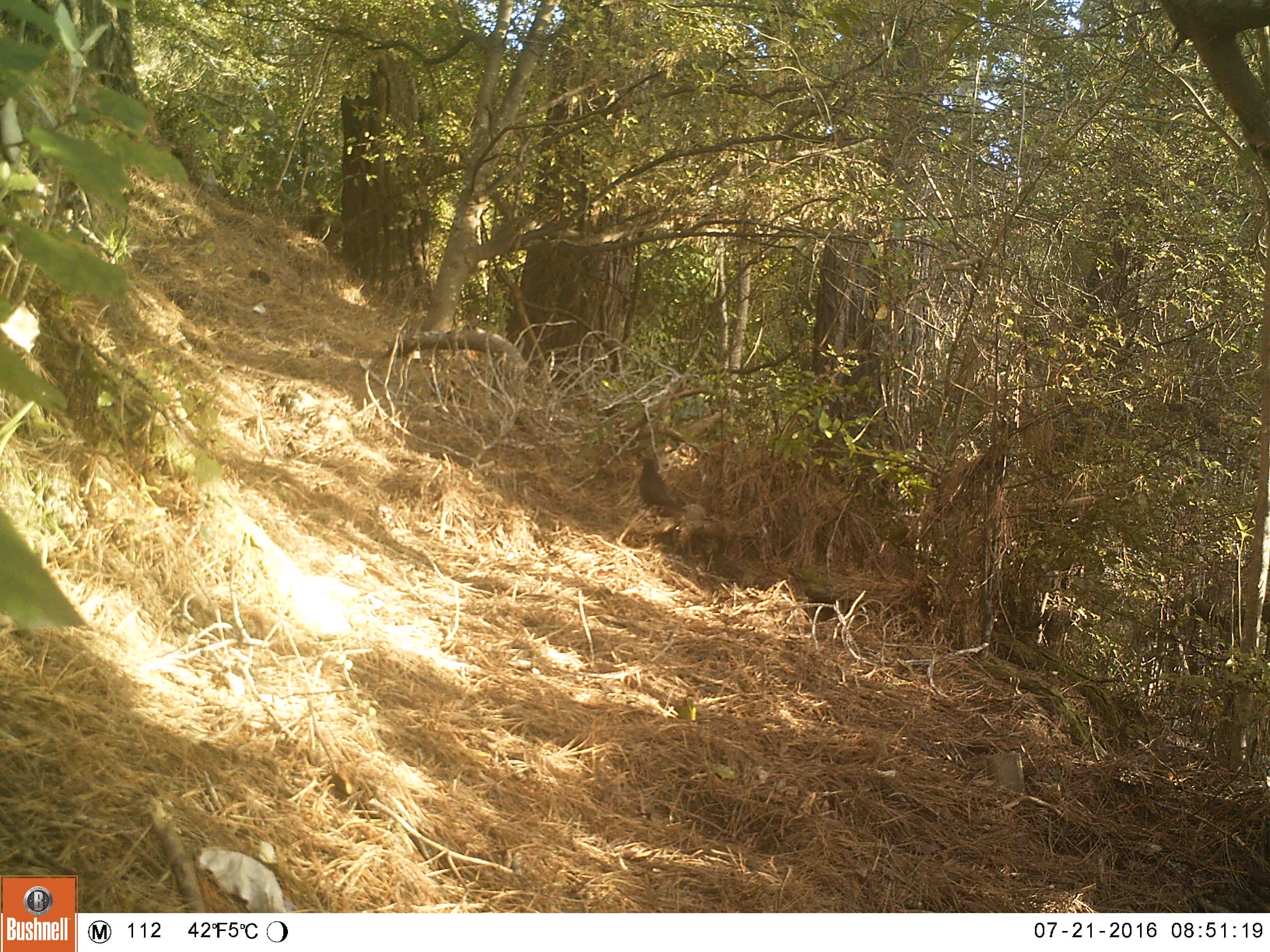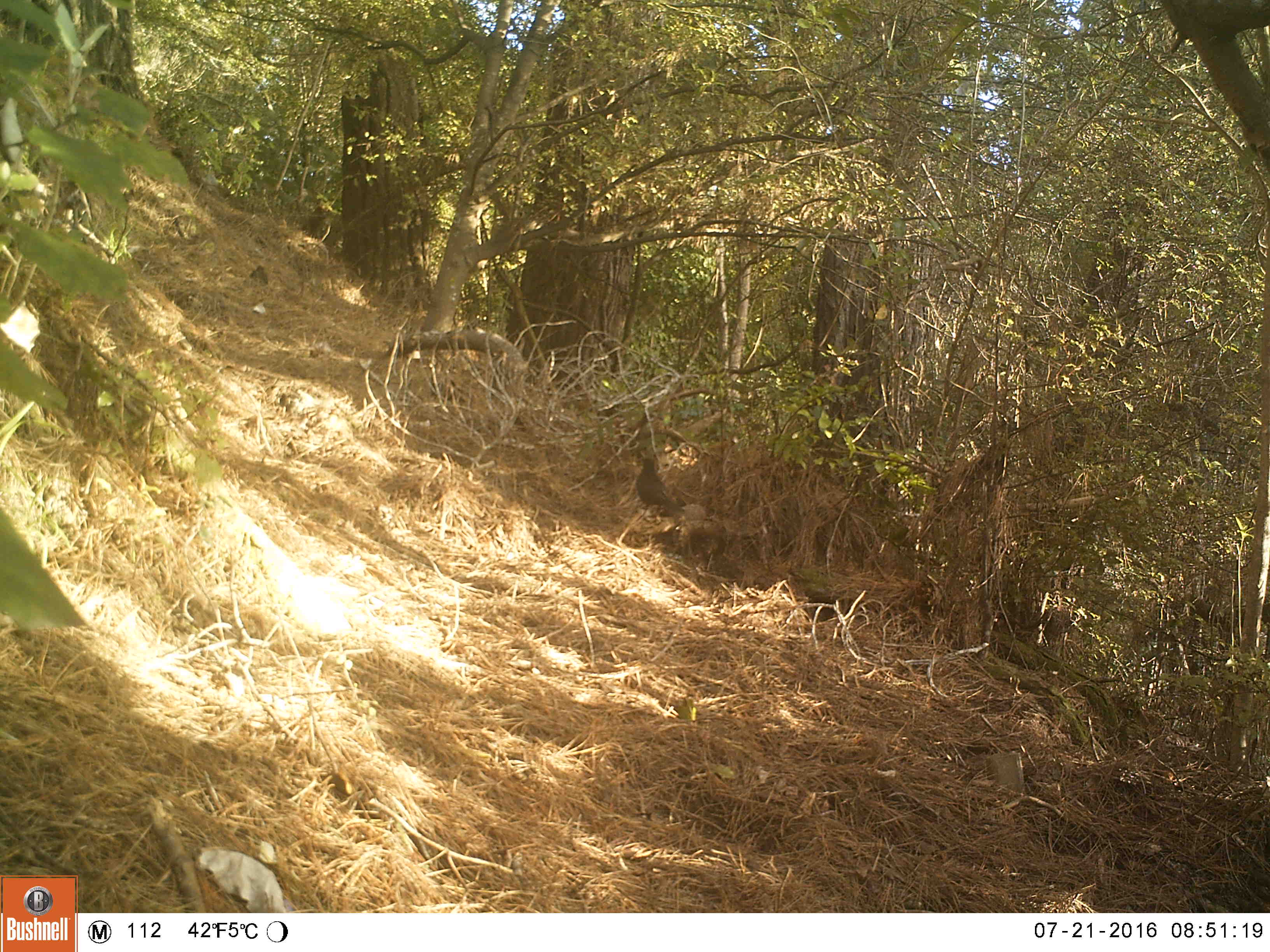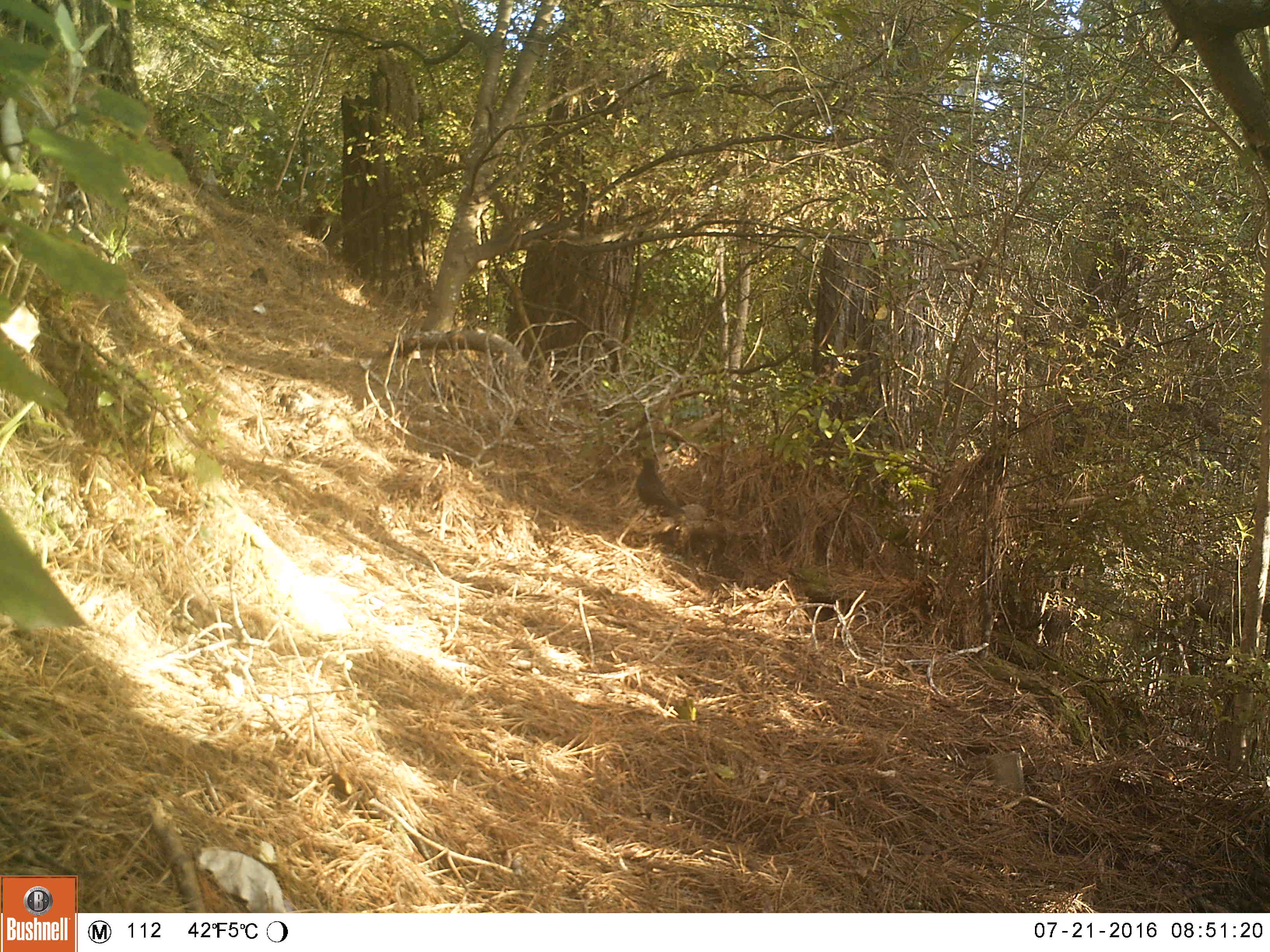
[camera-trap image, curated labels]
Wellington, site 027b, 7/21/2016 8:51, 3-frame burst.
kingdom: Animalia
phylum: Chordata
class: Aves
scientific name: Aves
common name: bird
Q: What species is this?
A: Bird (Aves).